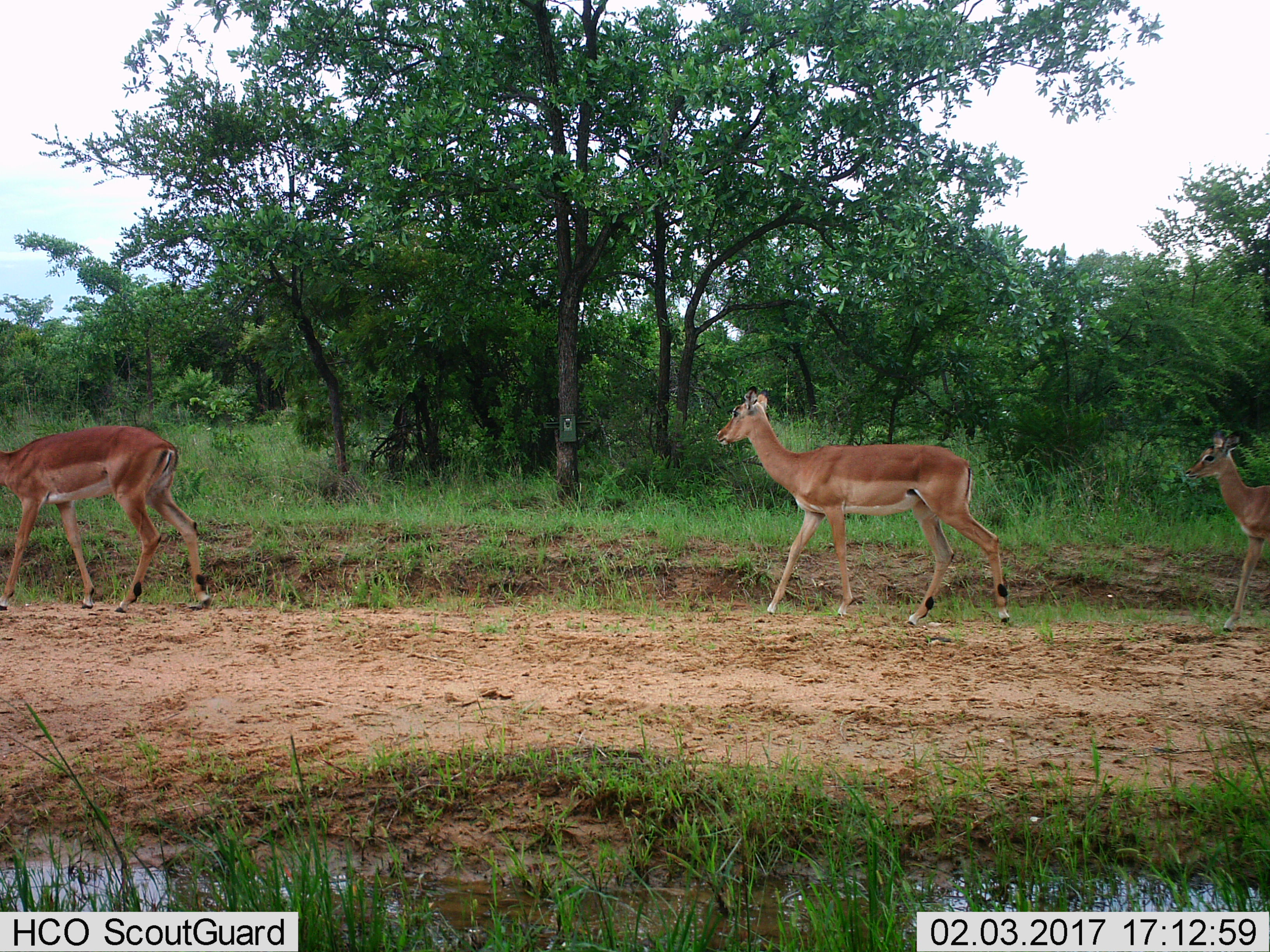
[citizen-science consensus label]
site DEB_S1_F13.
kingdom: Animalia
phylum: Chordata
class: Mammalia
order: Artiodactyla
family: Bovidae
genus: Aepyceros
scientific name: Aepyceros melampus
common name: impala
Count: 3.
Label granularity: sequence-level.